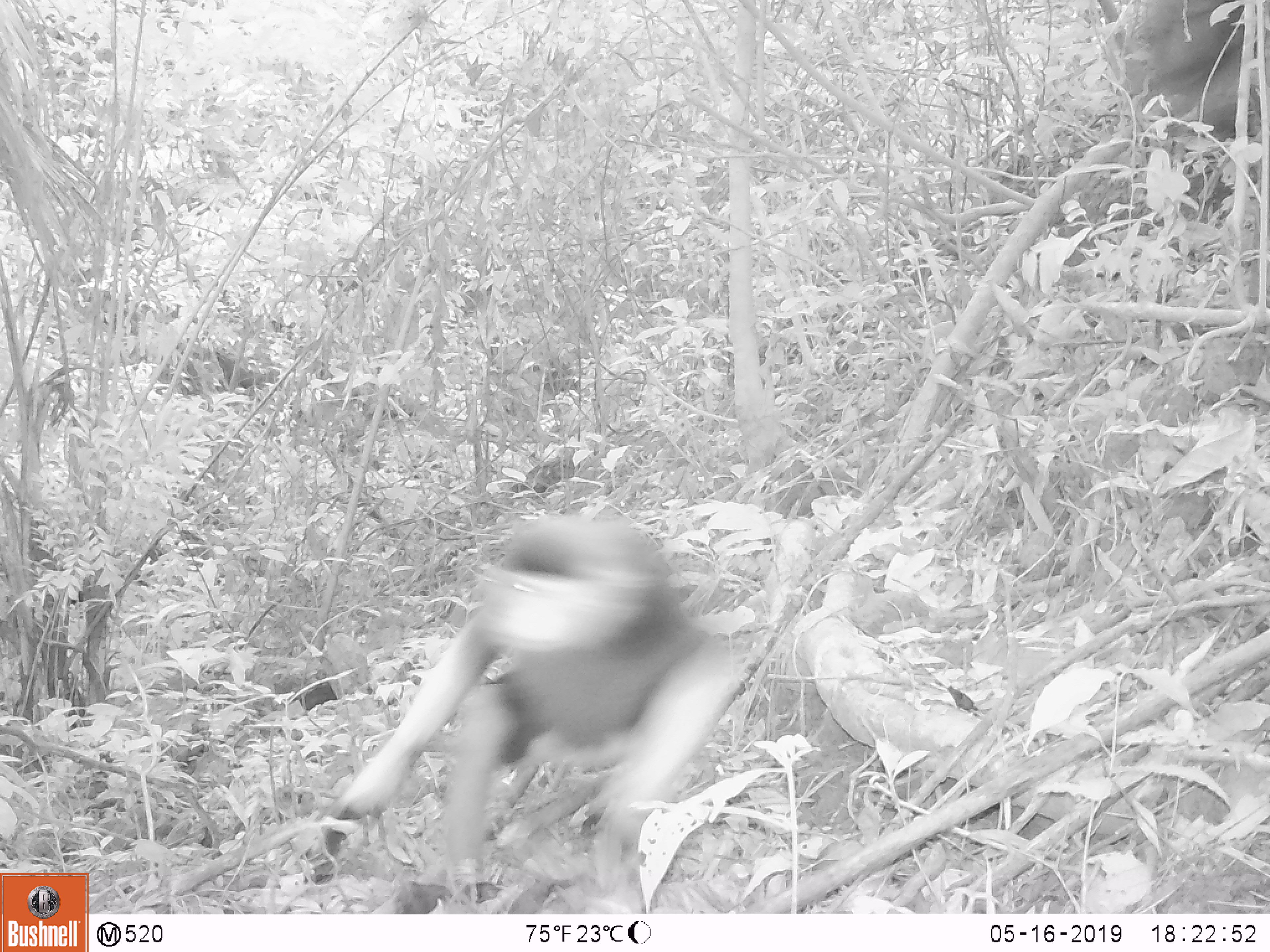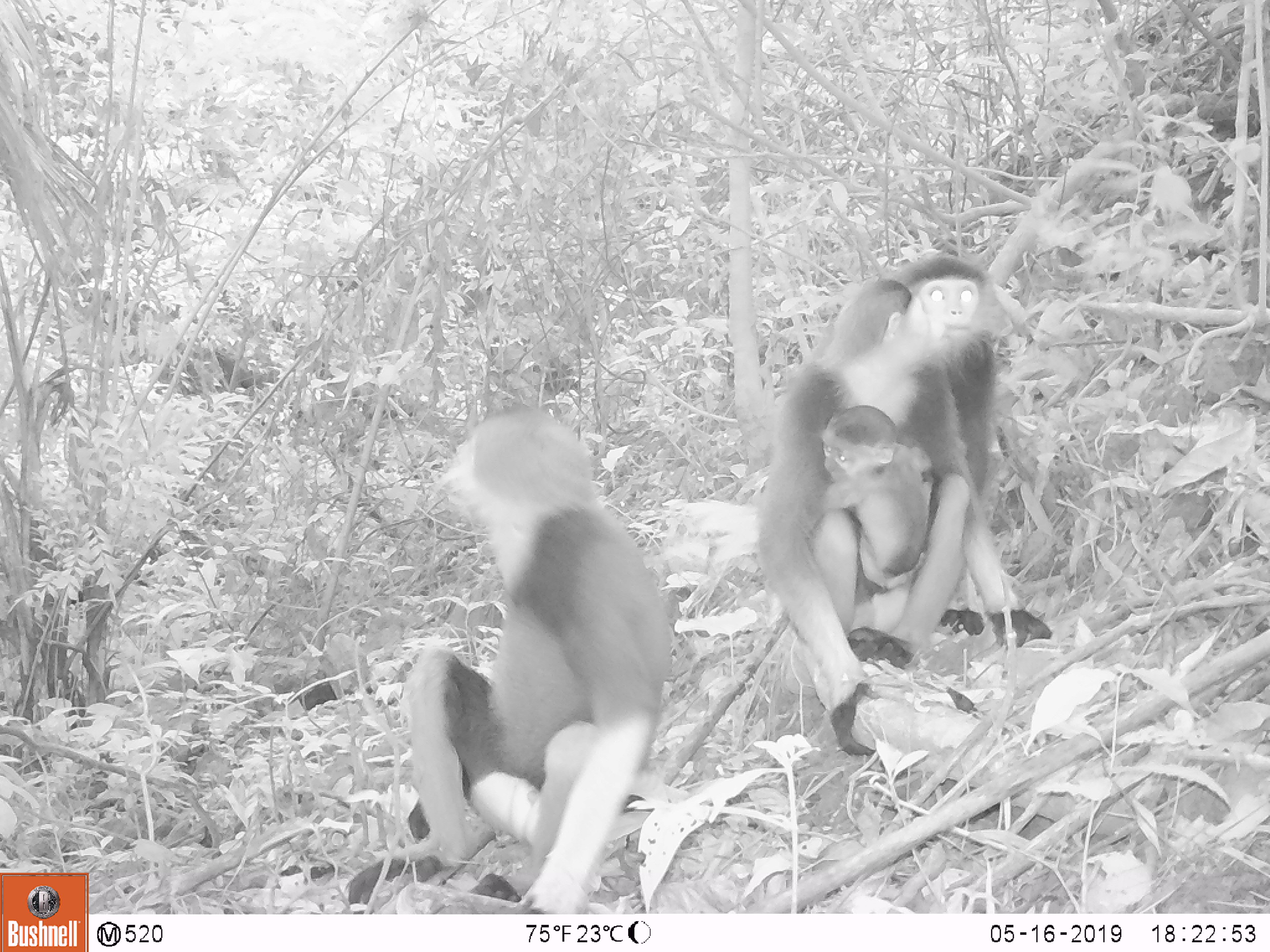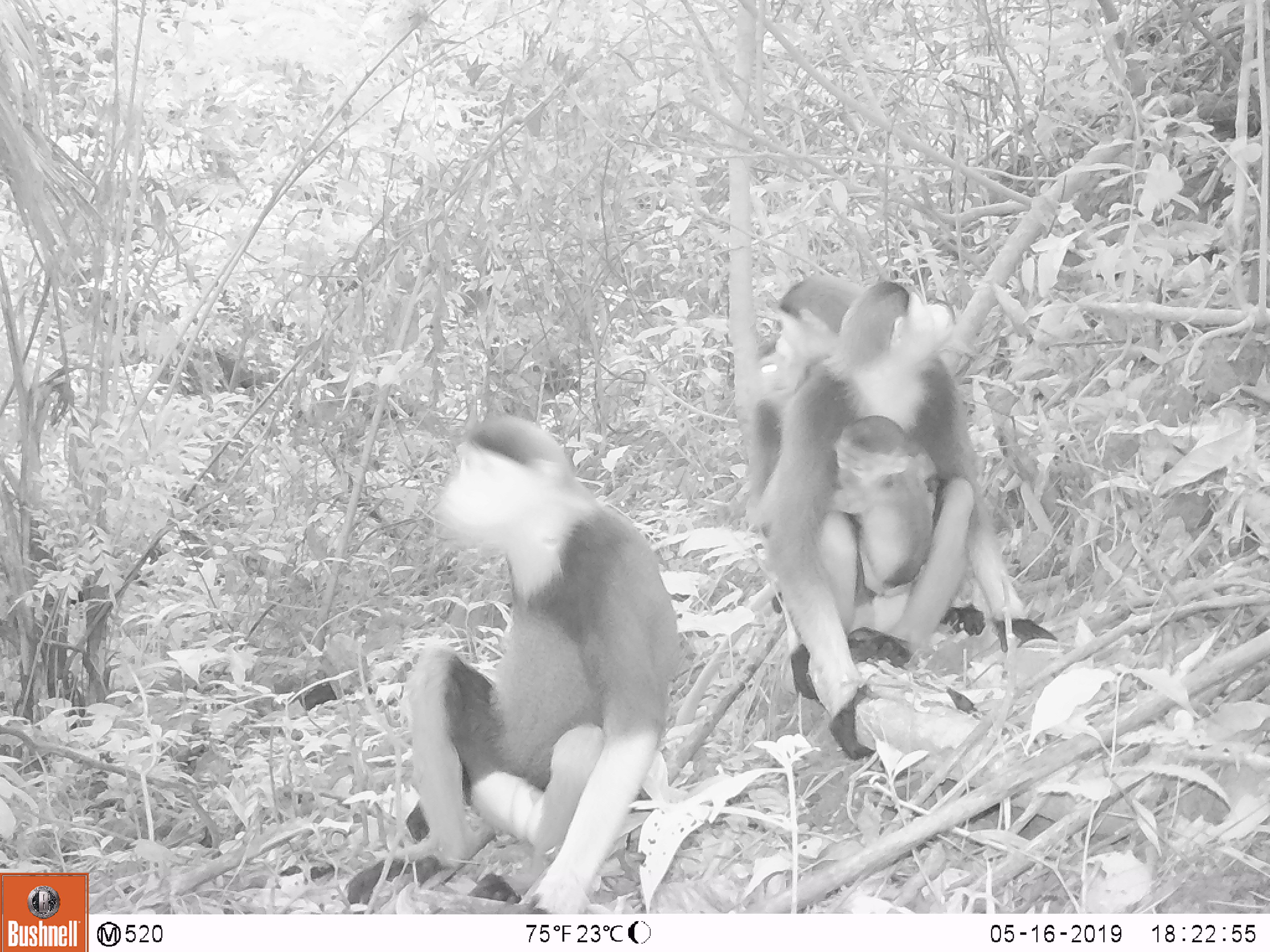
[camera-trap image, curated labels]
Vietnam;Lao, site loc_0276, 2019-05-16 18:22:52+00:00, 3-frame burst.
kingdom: Animalia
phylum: Chordata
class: Mammalia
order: Primates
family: Cercopithecidae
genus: Pygathrix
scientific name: Pygathrix nemaeus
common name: red-shanked douc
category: red shanked douc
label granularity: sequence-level